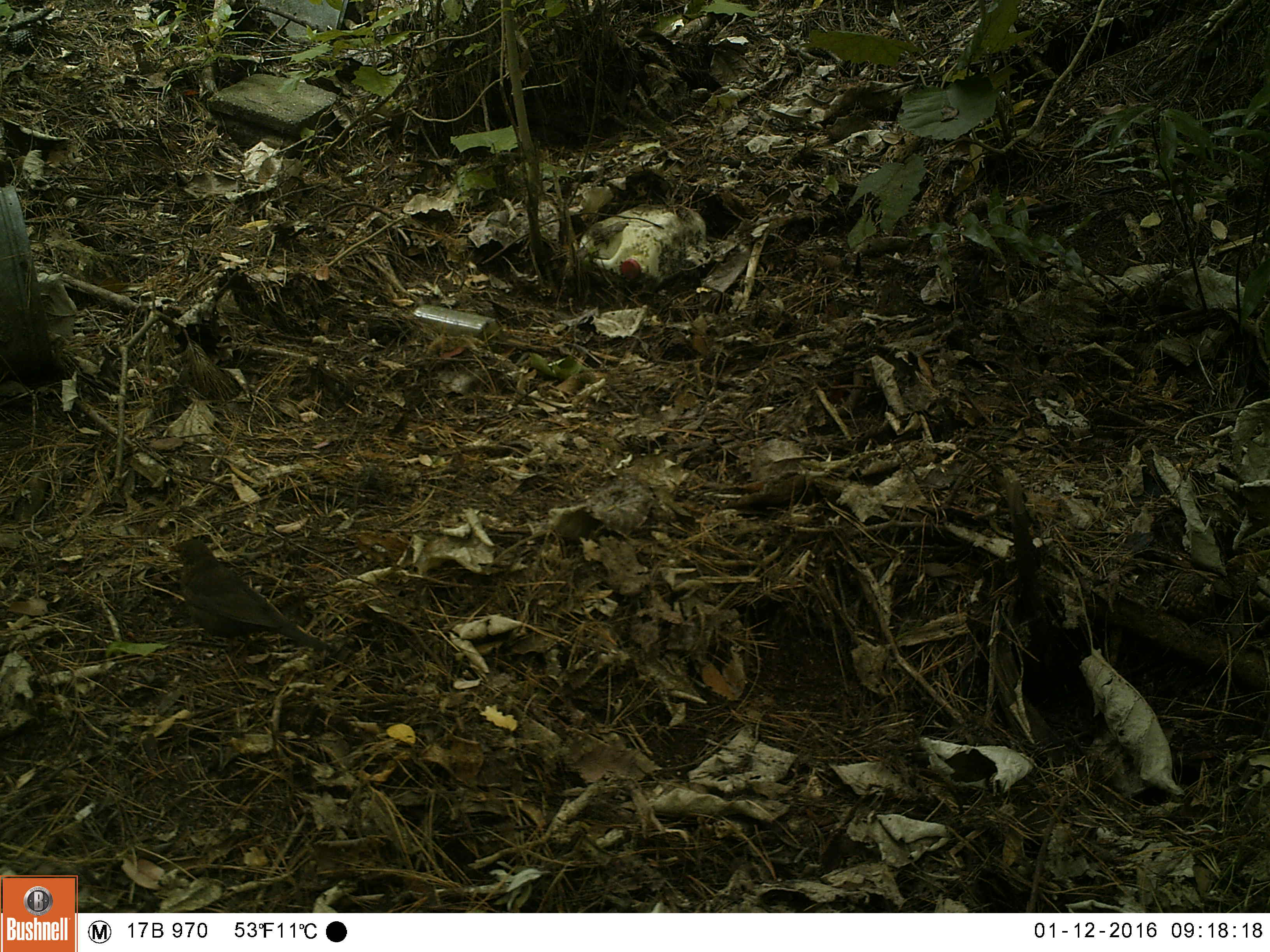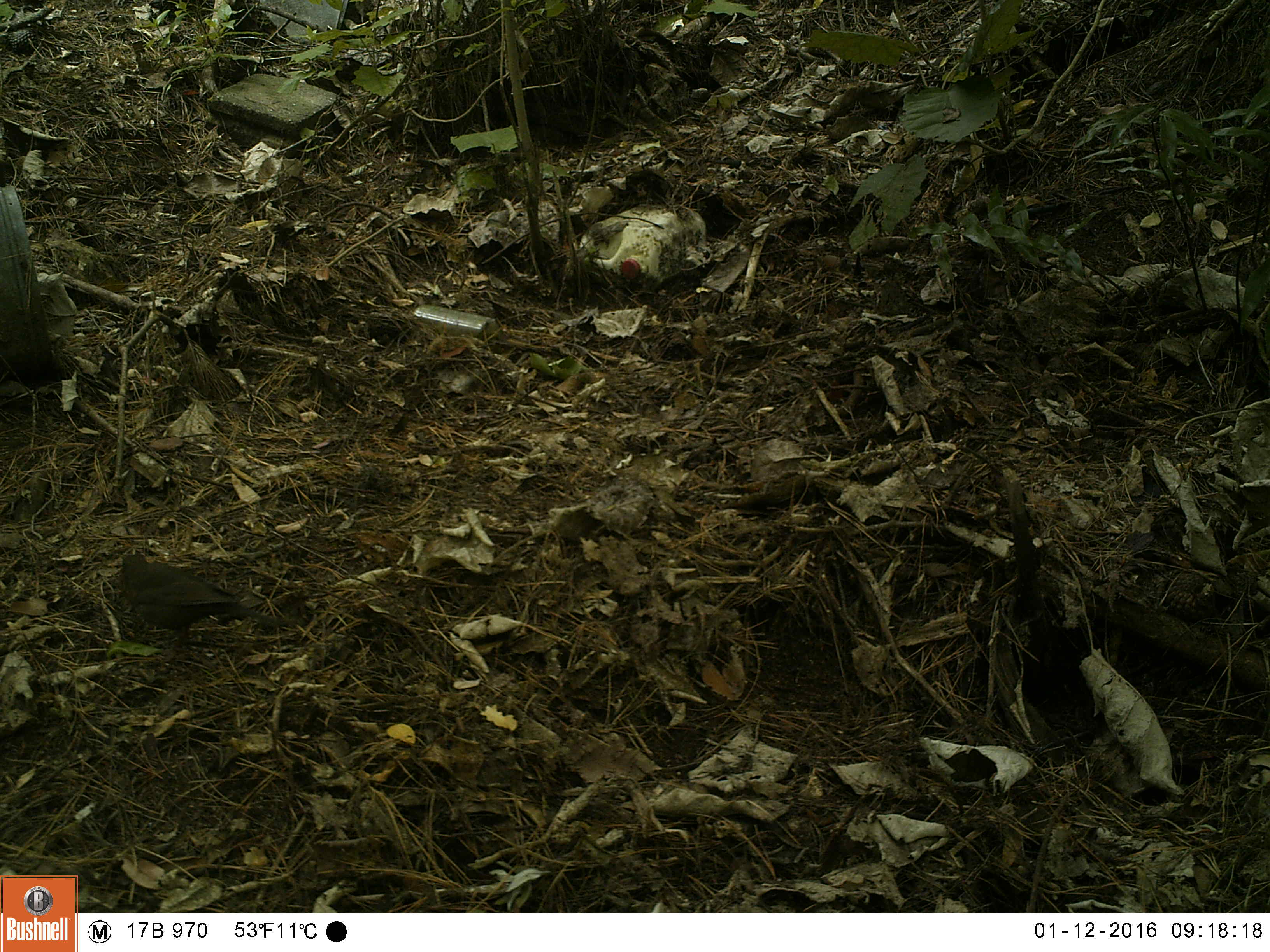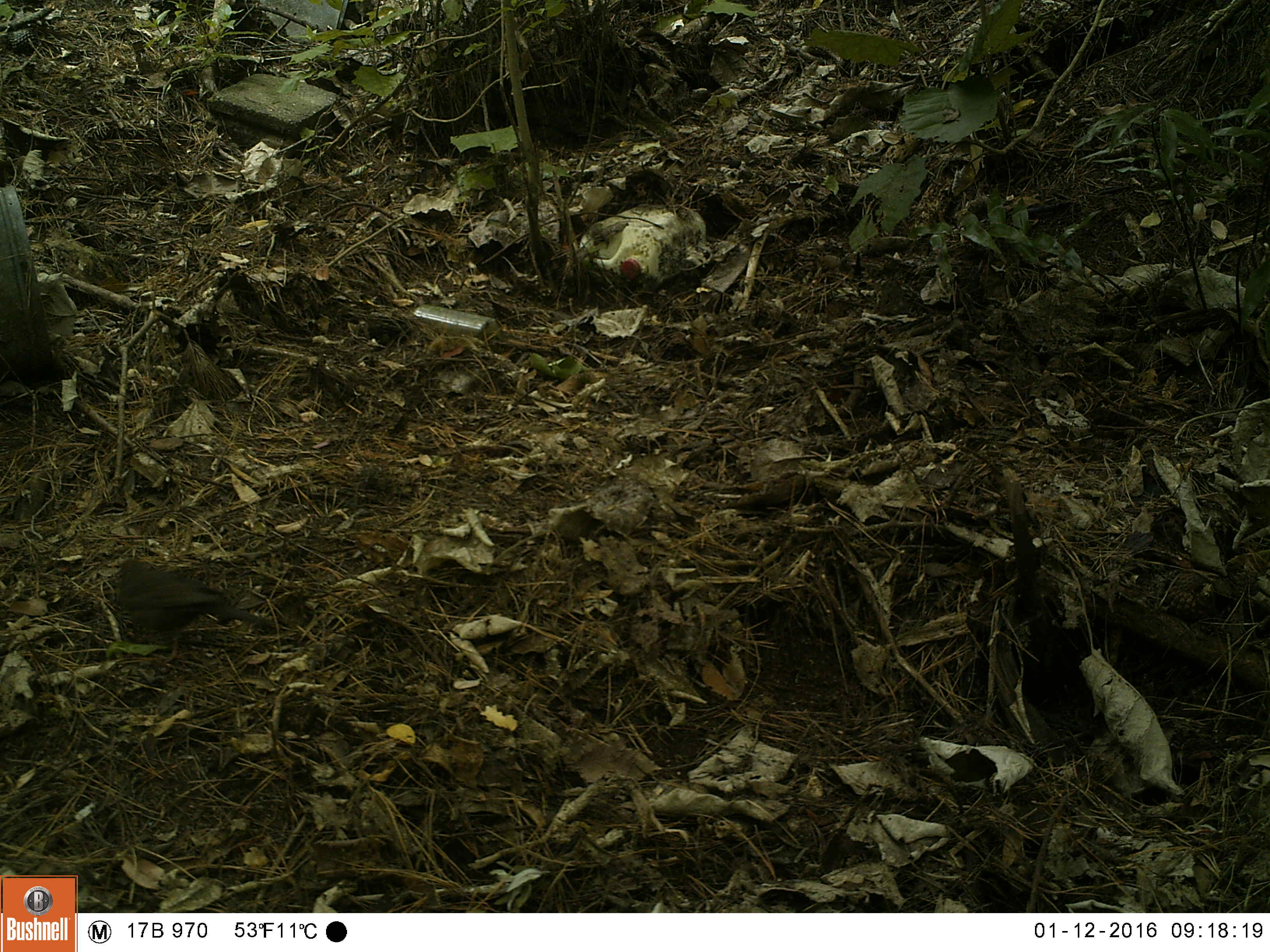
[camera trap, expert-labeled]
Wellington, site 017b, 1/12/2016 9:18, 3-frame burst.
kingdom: Animalia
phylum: Chordata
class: Aves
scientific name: Aves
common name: bird